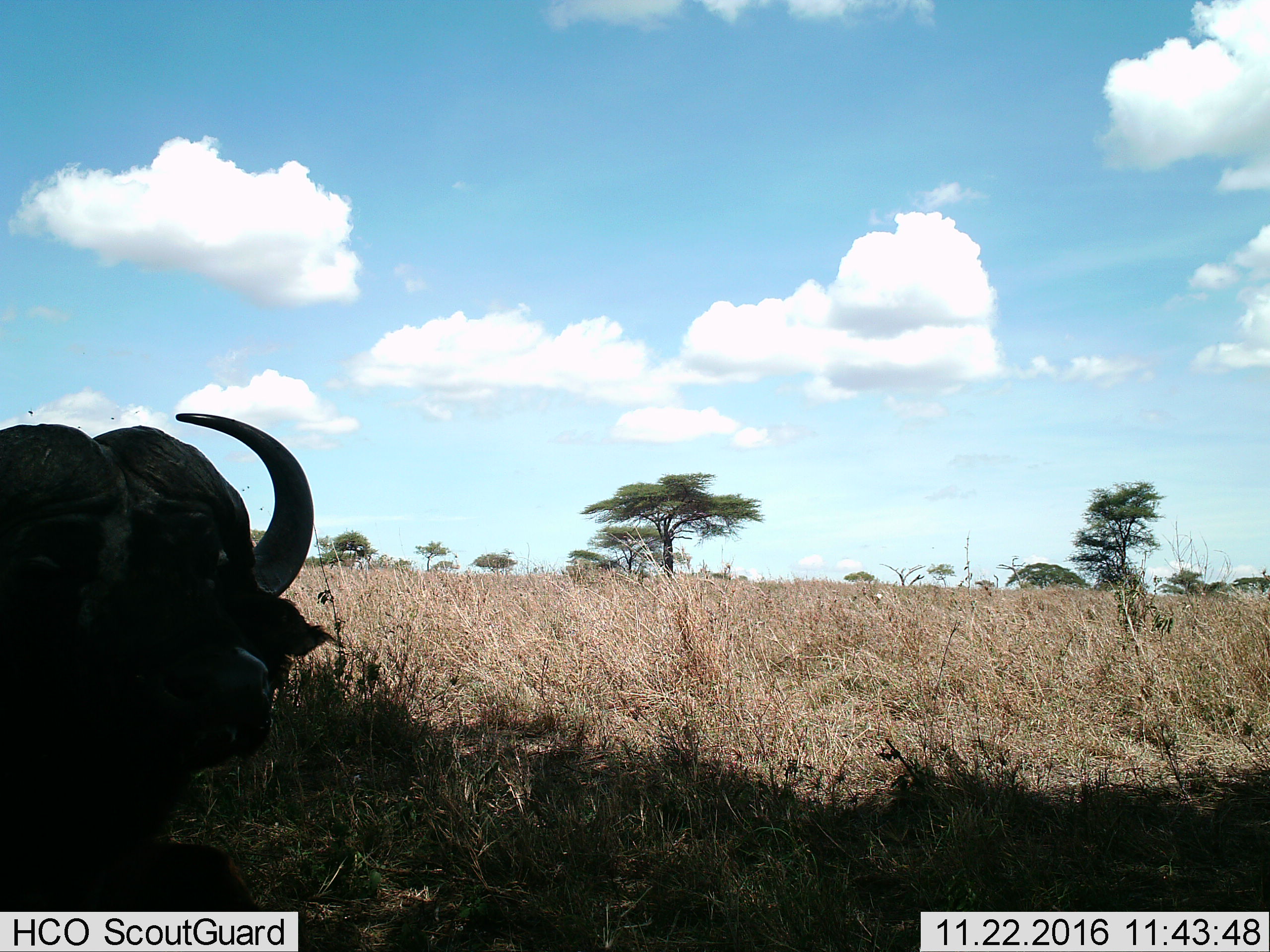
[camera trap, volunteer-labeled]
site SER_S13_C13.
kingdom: Animalia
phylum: Chordata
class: Mammalia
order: Artiodactyla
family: Bovidae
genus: Syncerus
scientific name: Syncerus caffer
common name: african buffalo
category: buffalo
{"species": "buffalo (african buffalo) (Syncerus caffer)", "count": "1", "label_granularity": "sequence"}